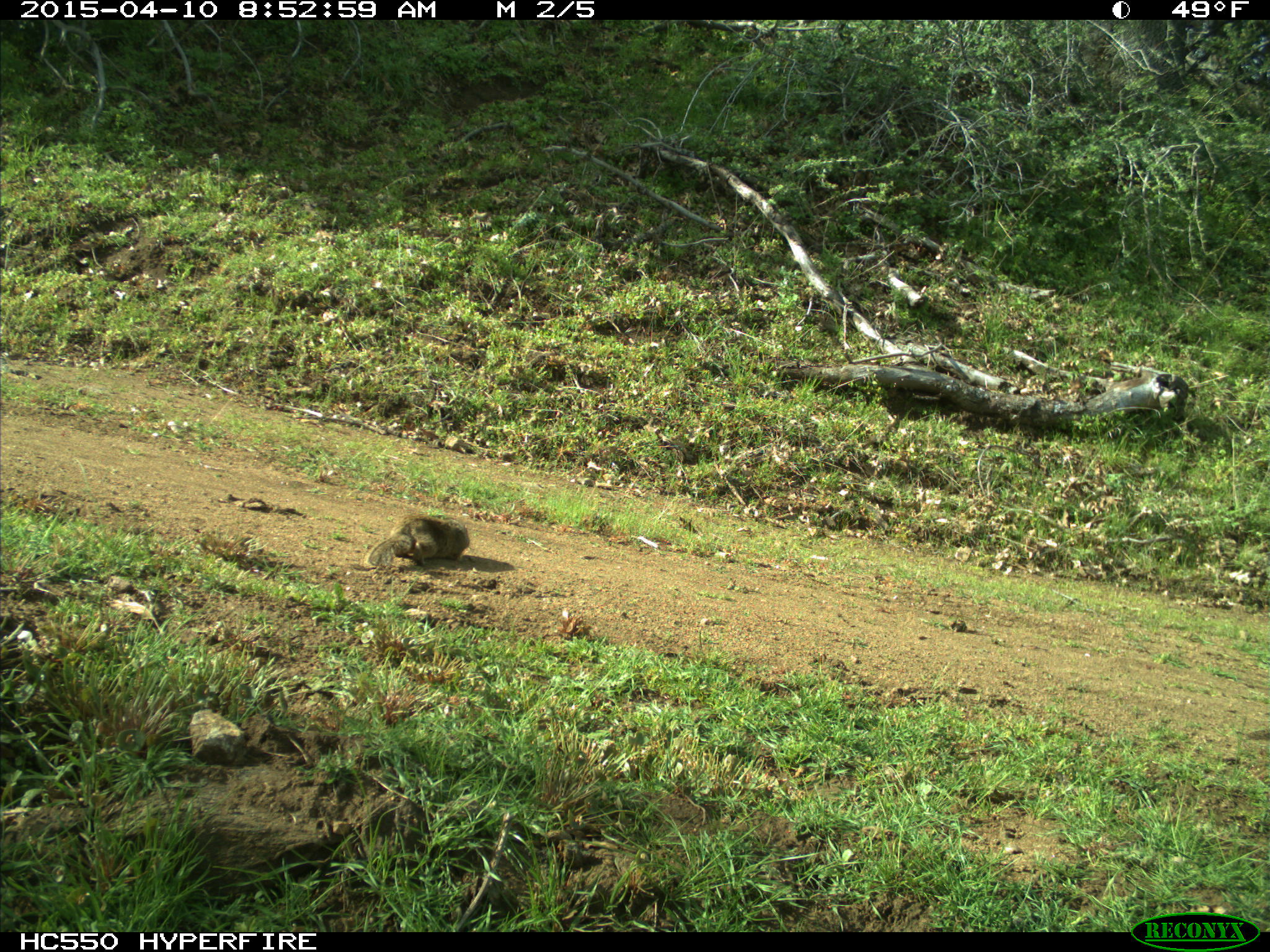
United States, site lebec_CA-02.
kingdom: Animalia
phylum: Chordata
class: Mammalia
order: Rodentia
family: Sciuridae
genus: Otospermophilus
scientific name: Otospermophilus beecheyi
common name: california ground squirrel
Otospermophilus beecheyi (california ground squirrel).